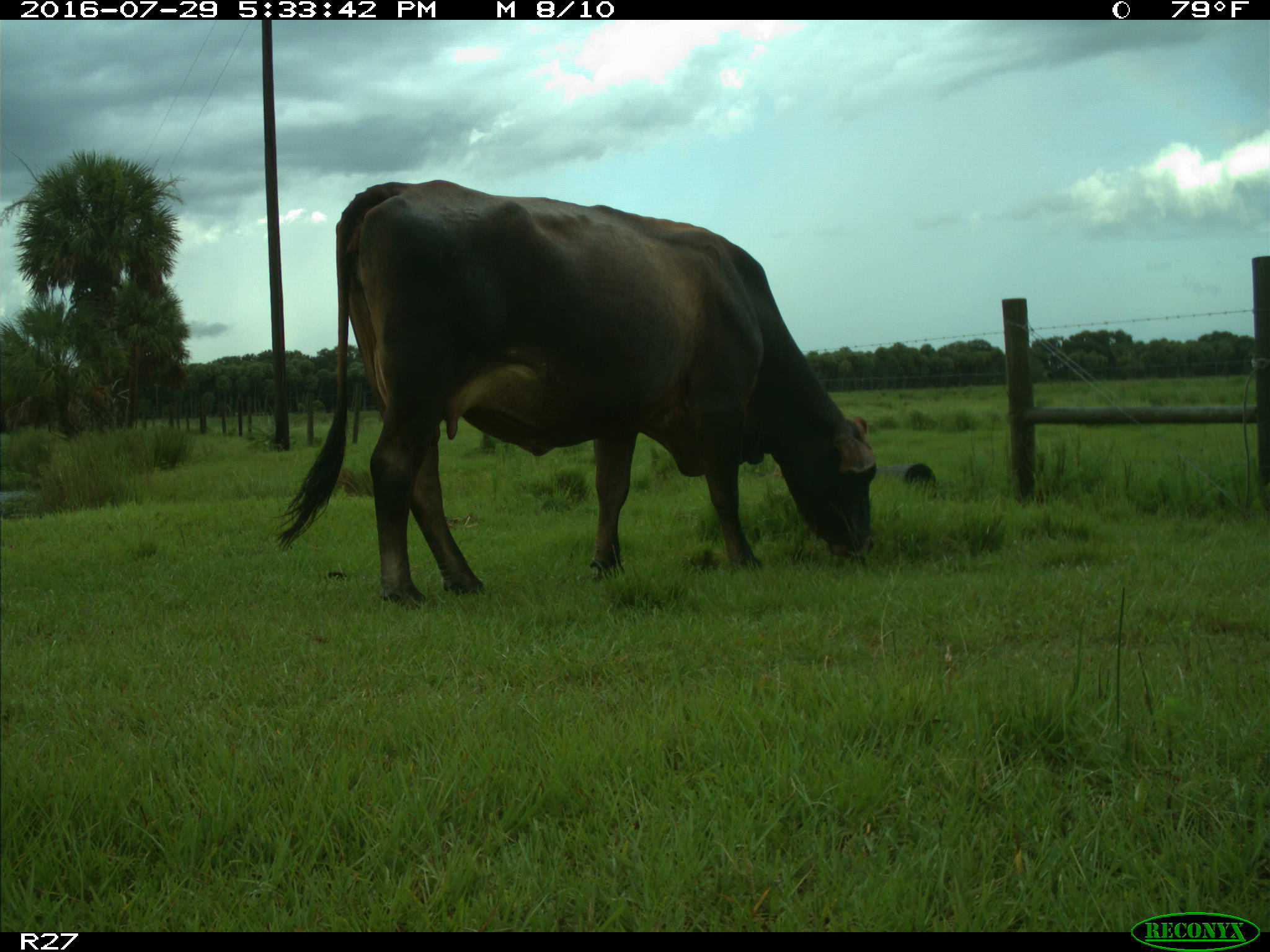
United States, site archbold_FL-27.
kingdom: Animalia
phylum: Chordata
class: Mammalia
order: Artiodactyla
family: Bovidae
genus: Bos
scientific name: Bos taurus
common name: domestic cow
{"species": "Bos taurus (domestic cow)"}